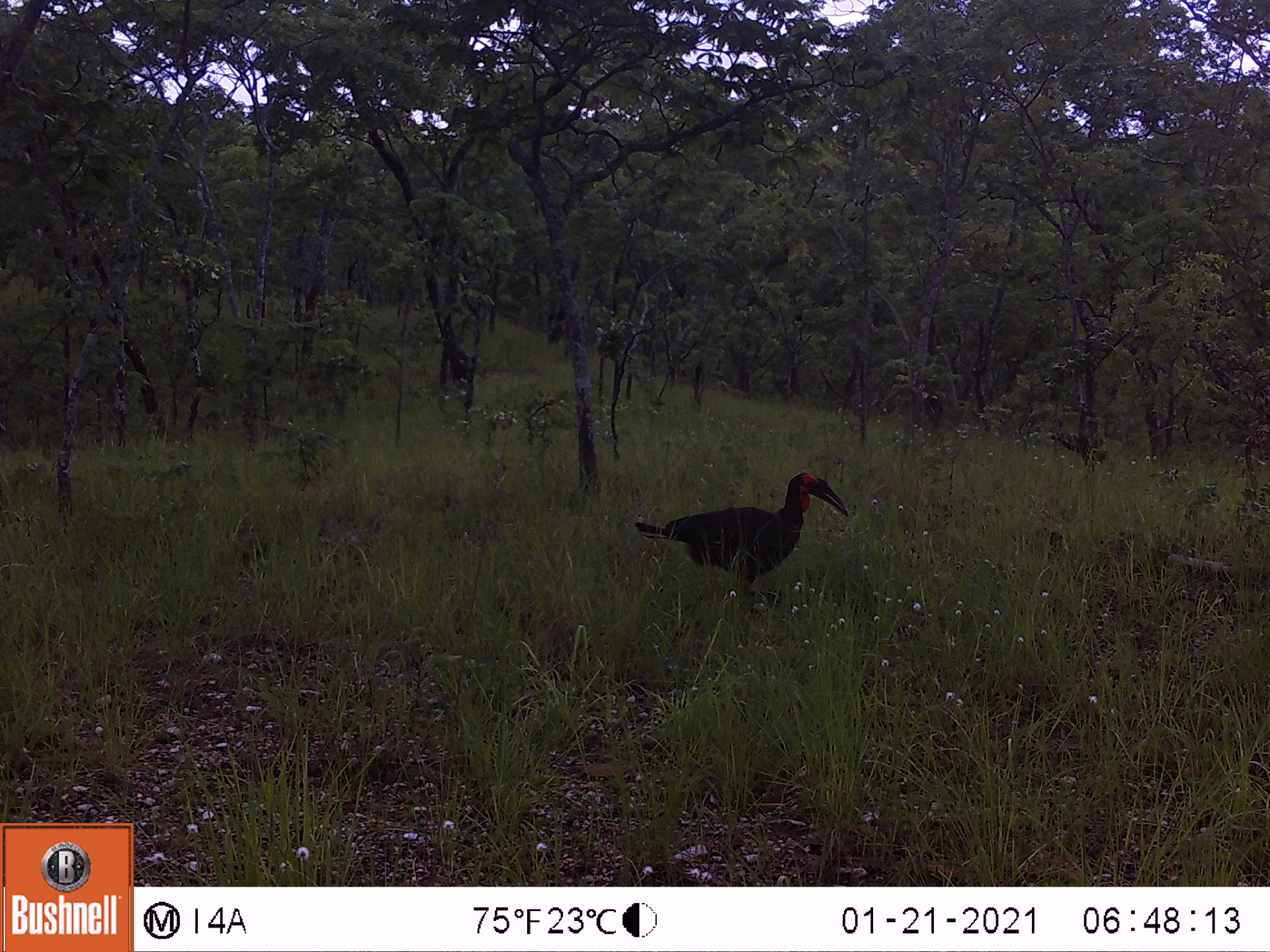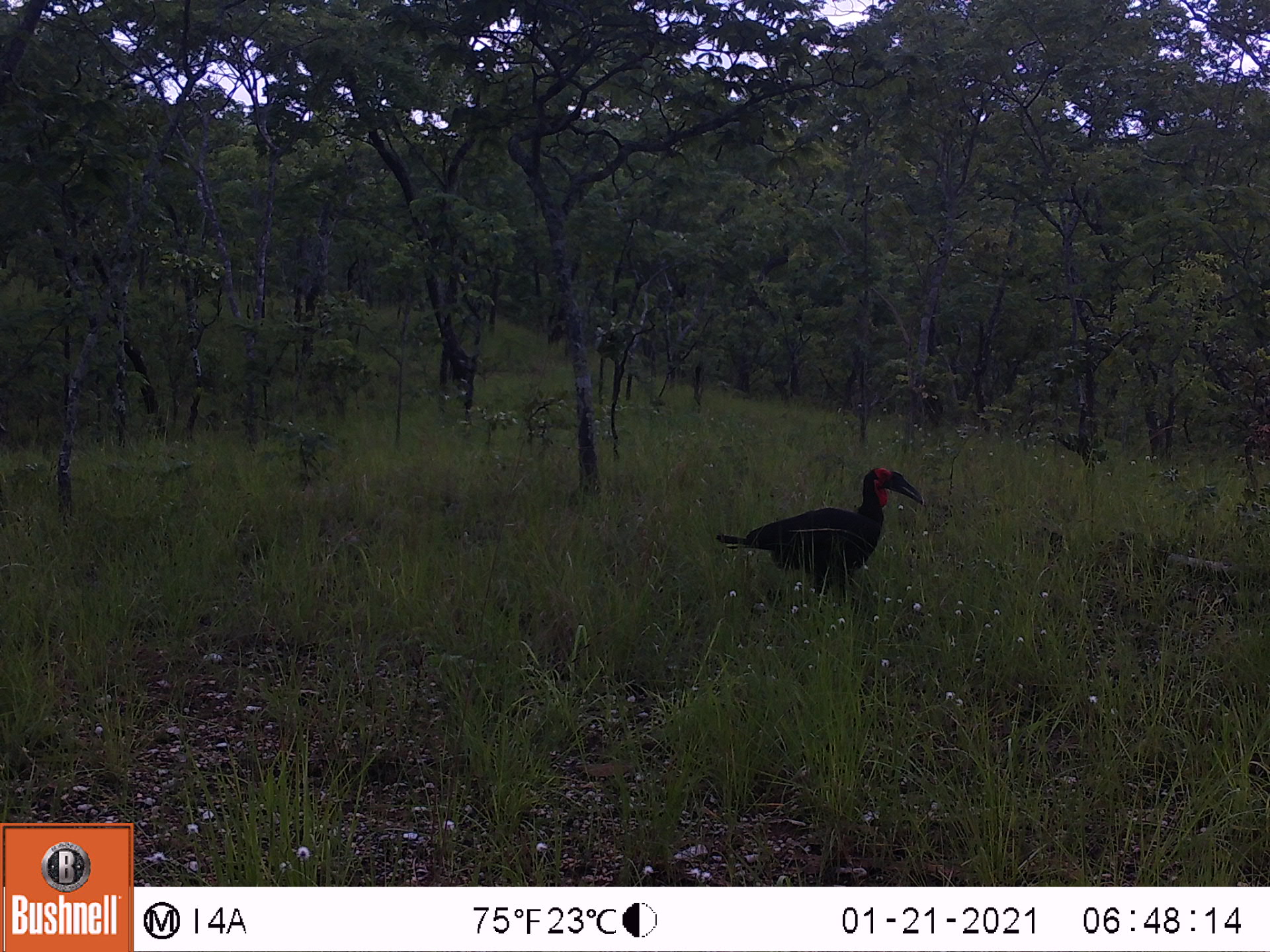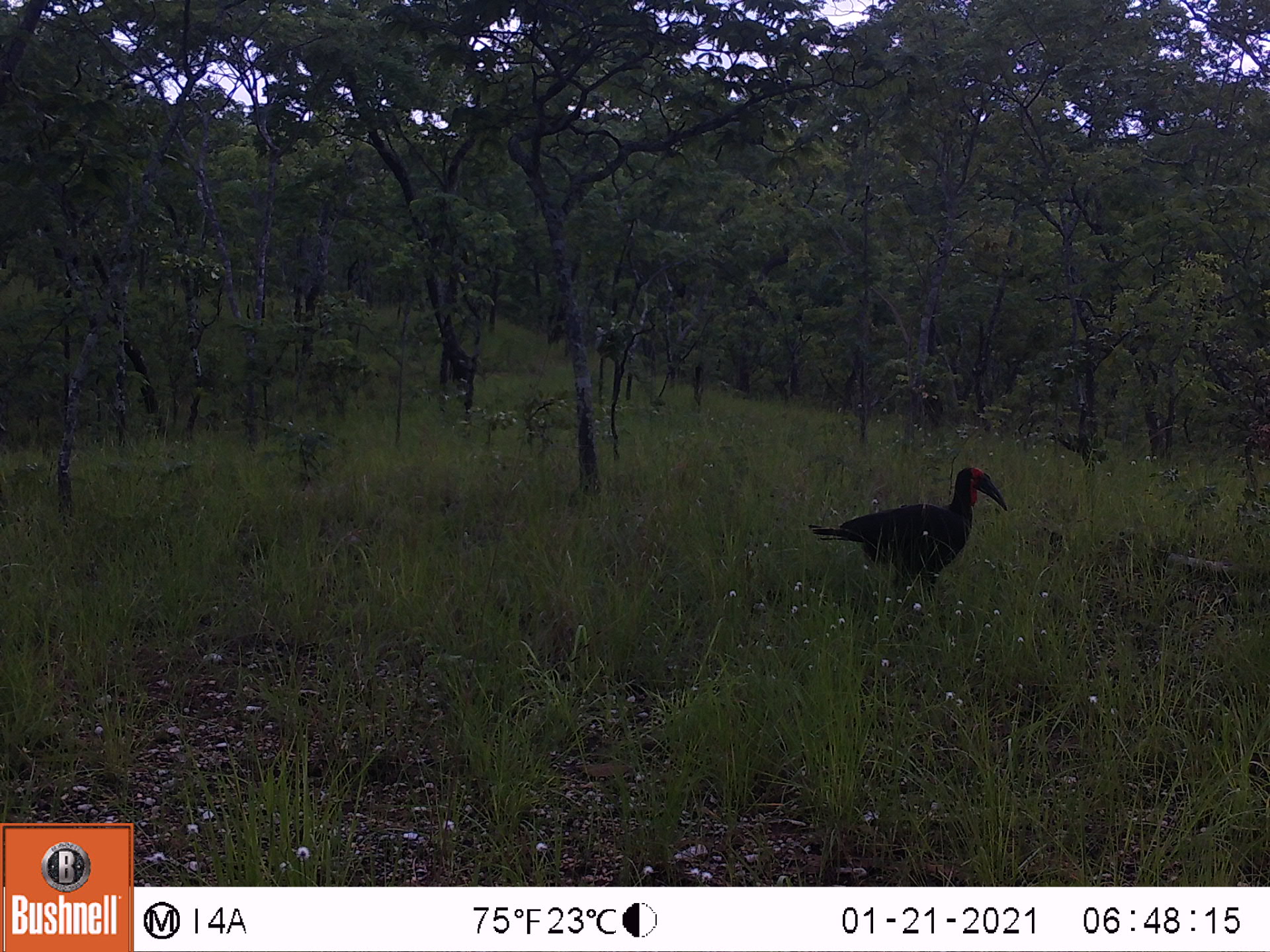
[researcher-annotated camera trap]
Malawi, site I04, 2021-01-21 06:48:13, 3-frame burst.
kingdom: Animalia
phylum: Chordata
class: Aves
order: Bucerotiformes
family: Bucorvidae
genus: Bucorvus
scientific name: Bucorvus leadbeateri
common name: southern ground hornbill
Southern ground hornbill (Bucorvus leadbeateri), count 1.